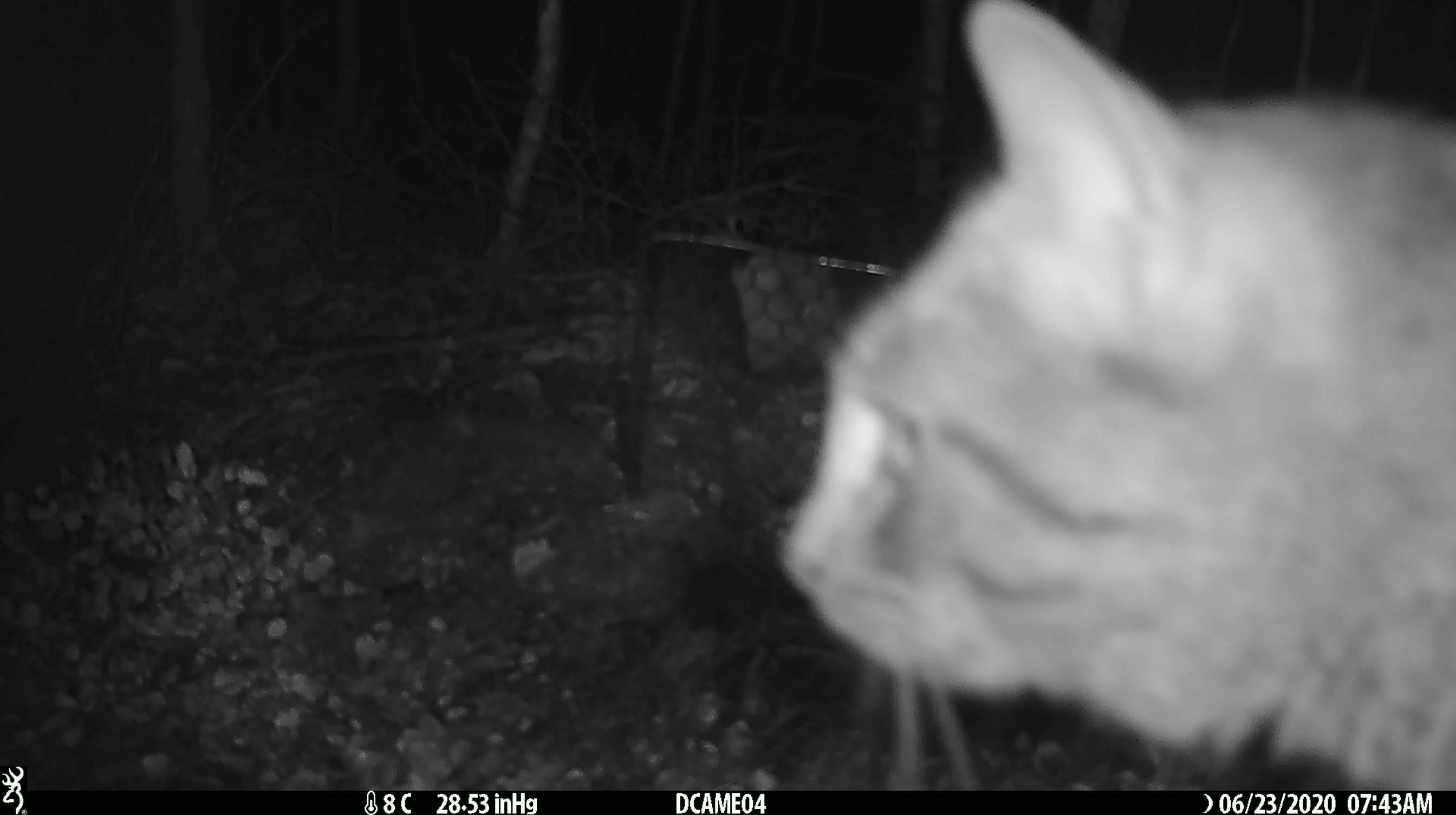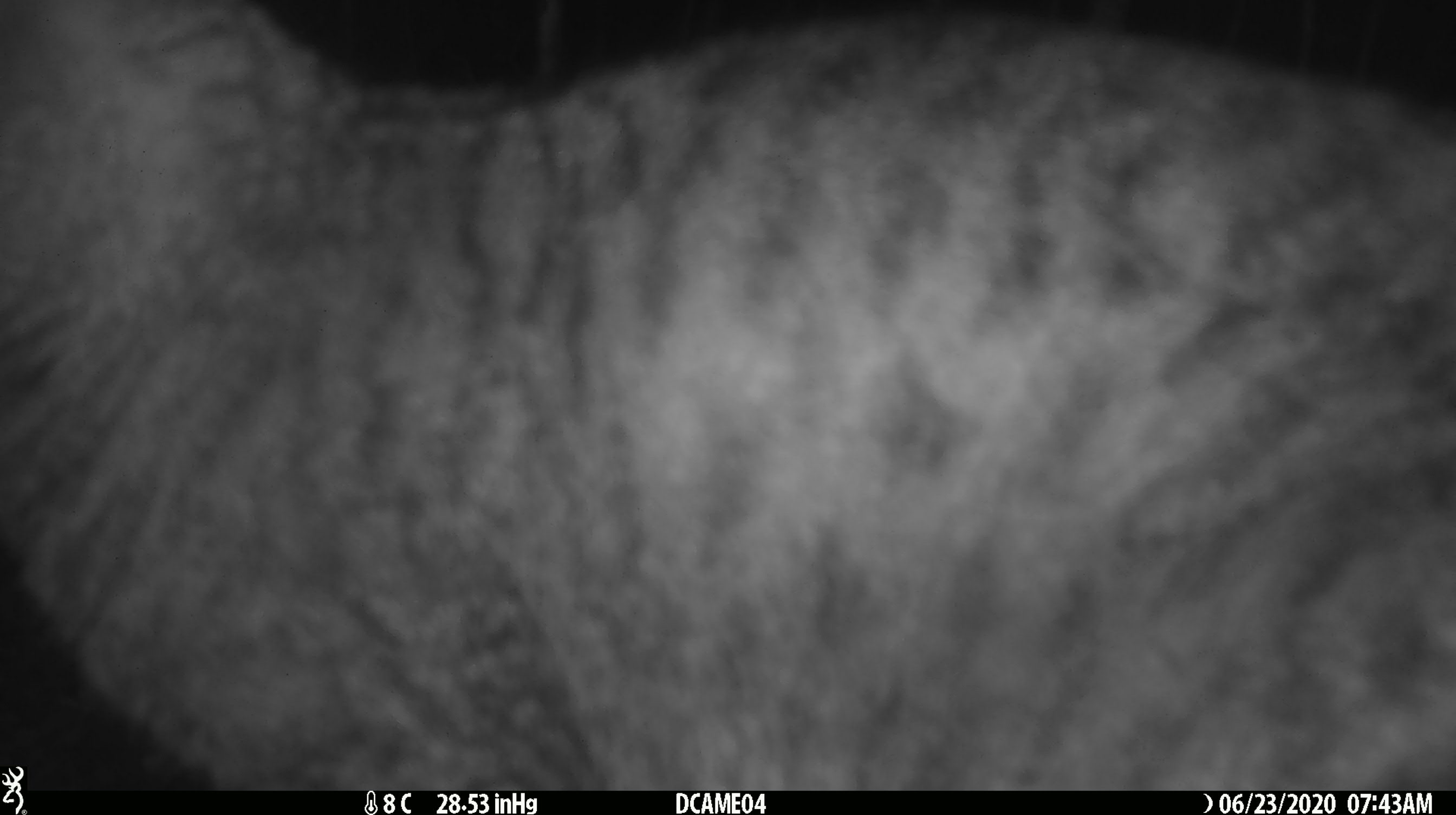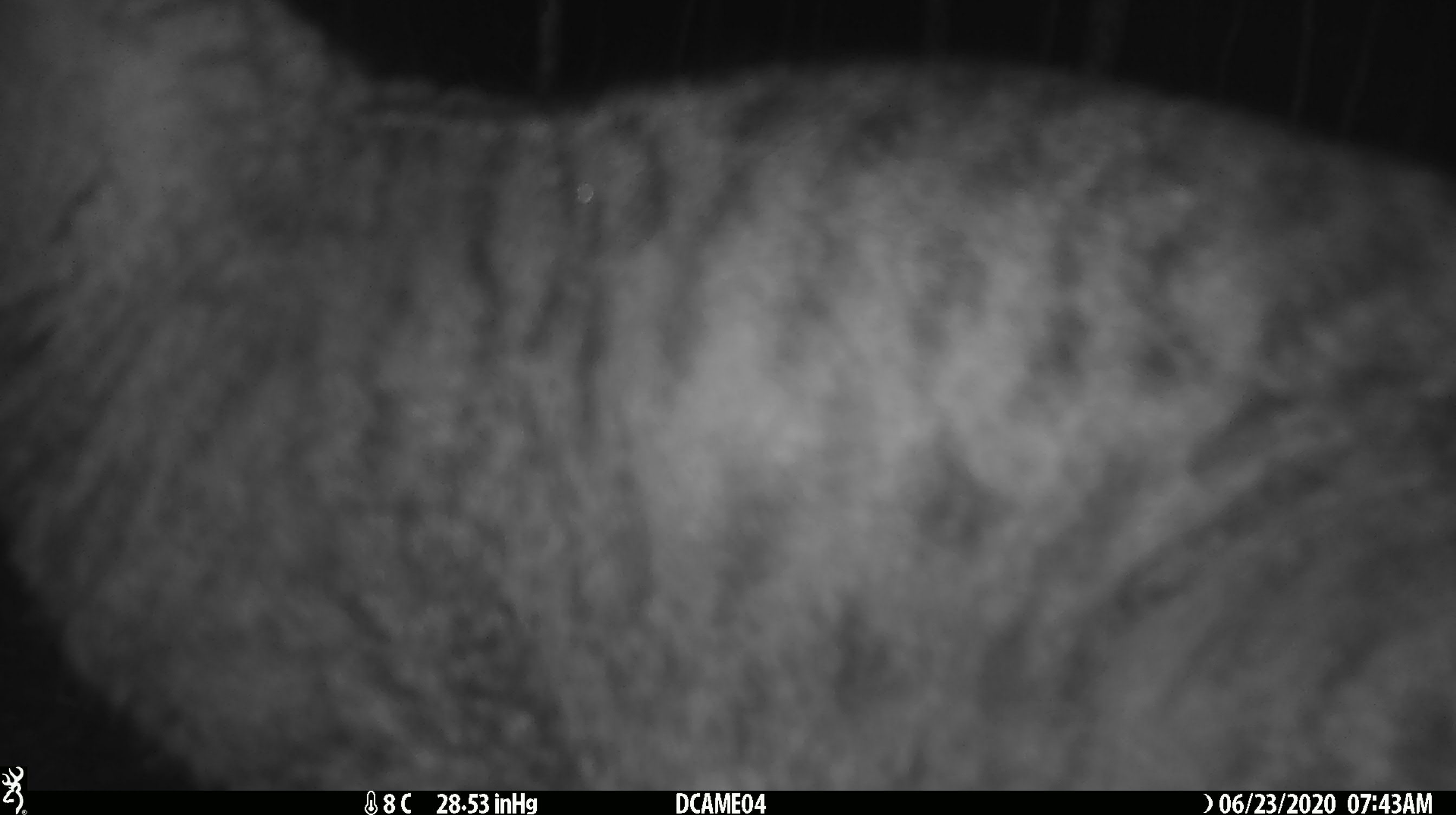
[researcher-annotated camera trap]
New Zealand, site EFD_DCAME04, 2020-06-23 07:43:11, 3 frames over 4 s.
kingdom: Animalia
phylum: Chordata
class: Mammalia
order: Carnivora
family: Felidae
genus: Felis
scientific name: Felis catus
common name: domestic cat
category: cat